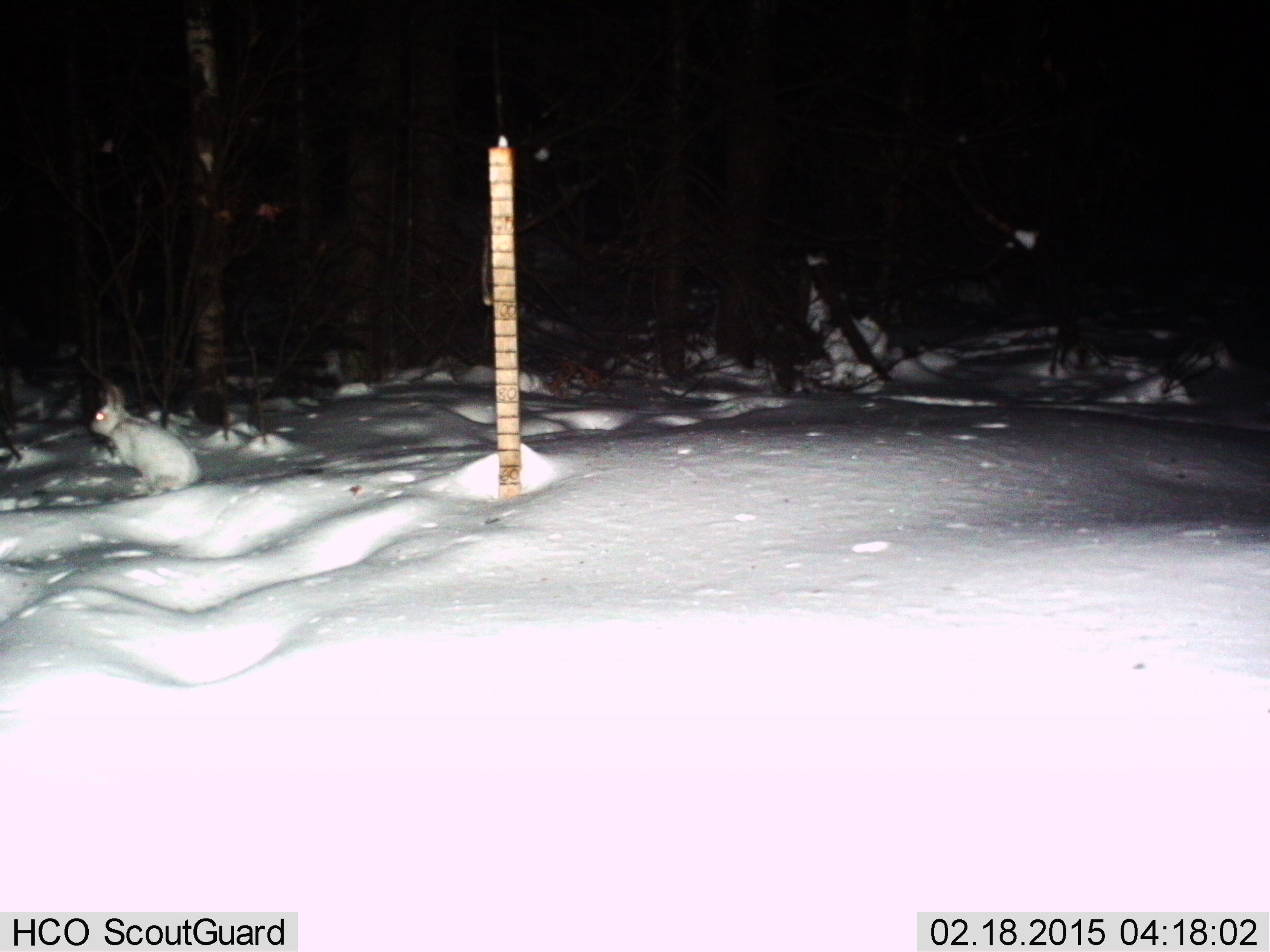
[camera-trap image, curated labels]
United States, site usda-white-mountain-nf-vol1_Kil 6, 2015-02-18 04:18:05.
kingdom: Animalia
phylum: Chordata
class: Mammalia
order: Lagomorpha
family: Leporidae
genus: Lepus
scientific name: Lepus americanus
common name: snowshoe hare